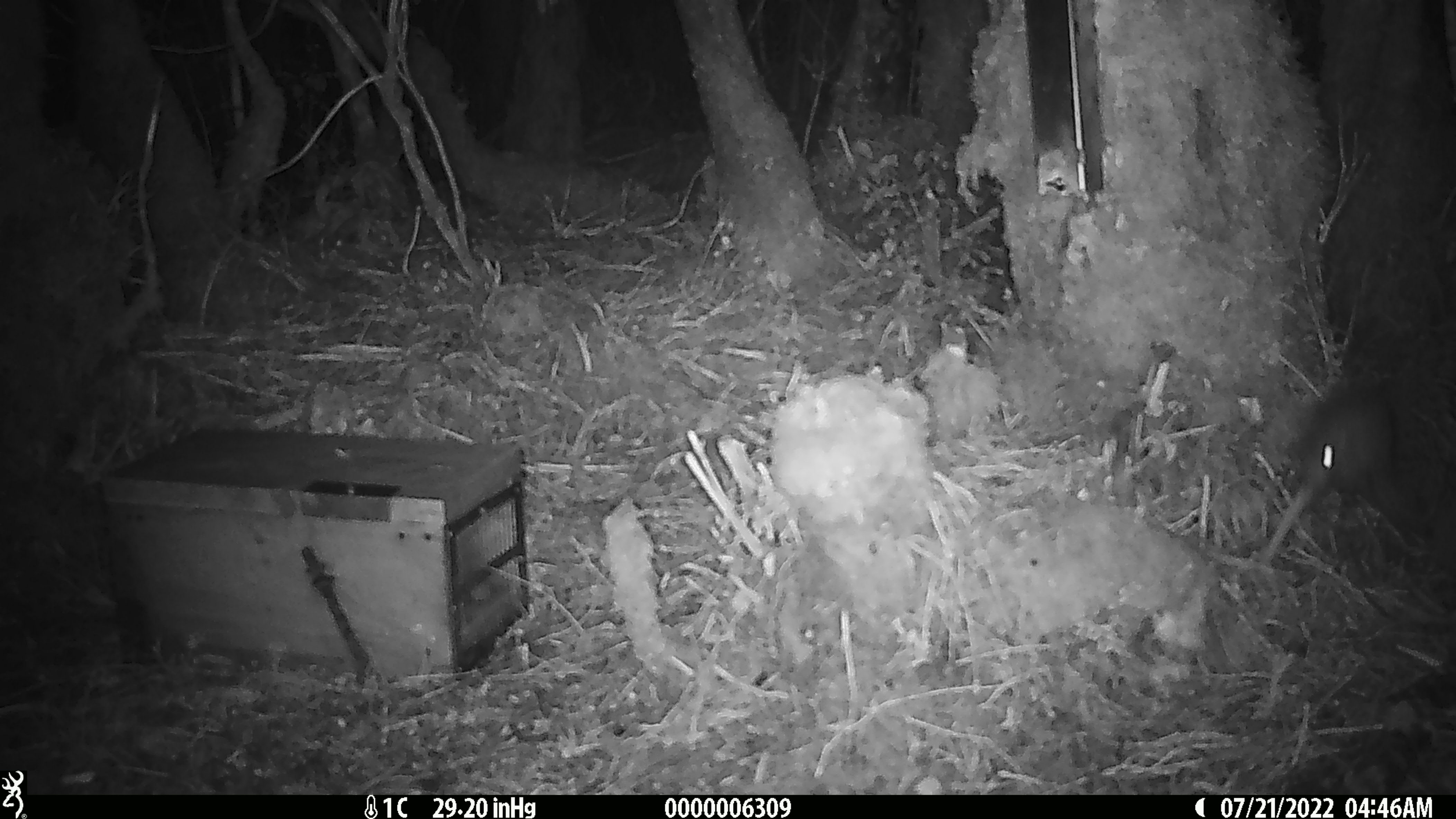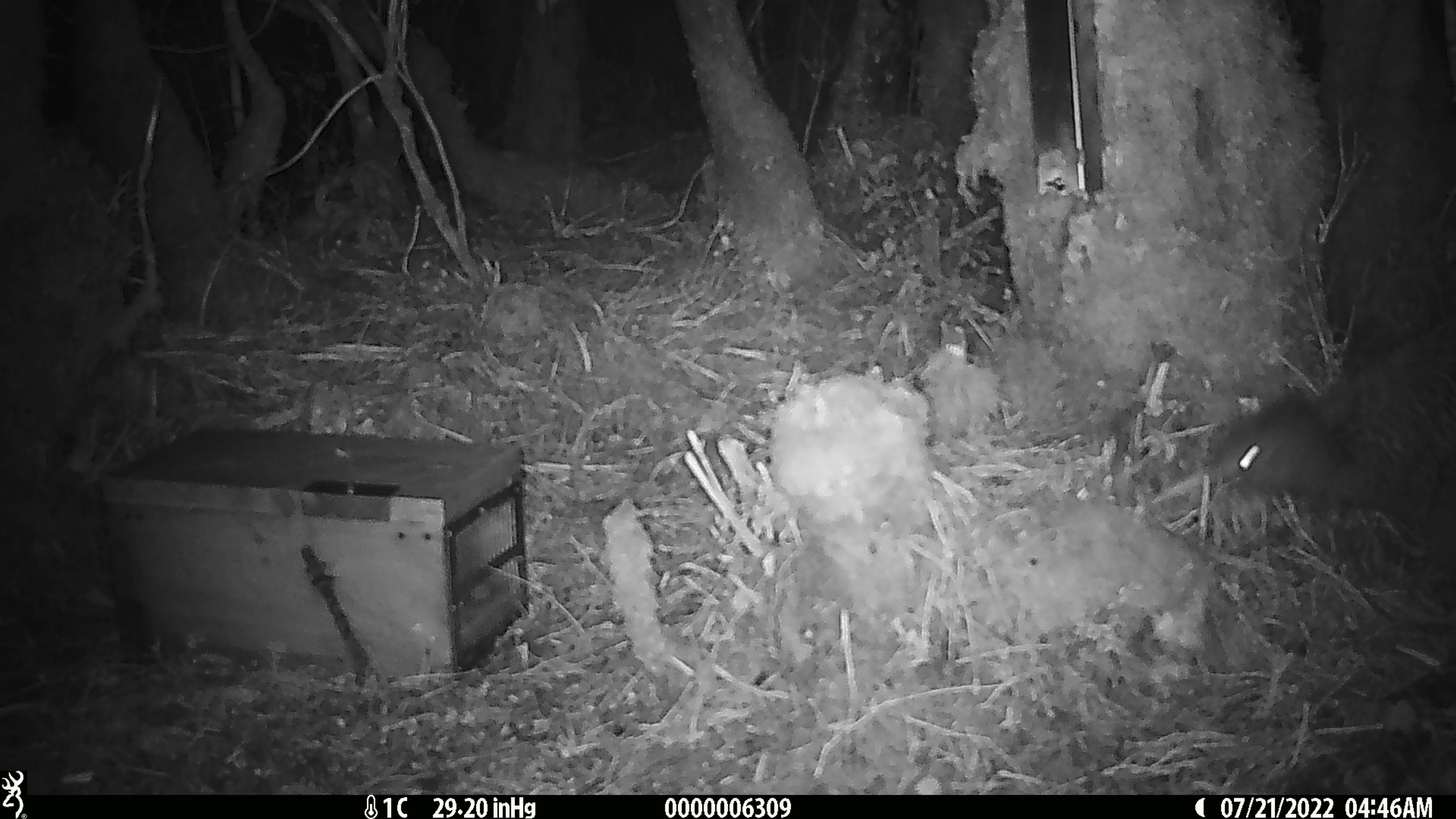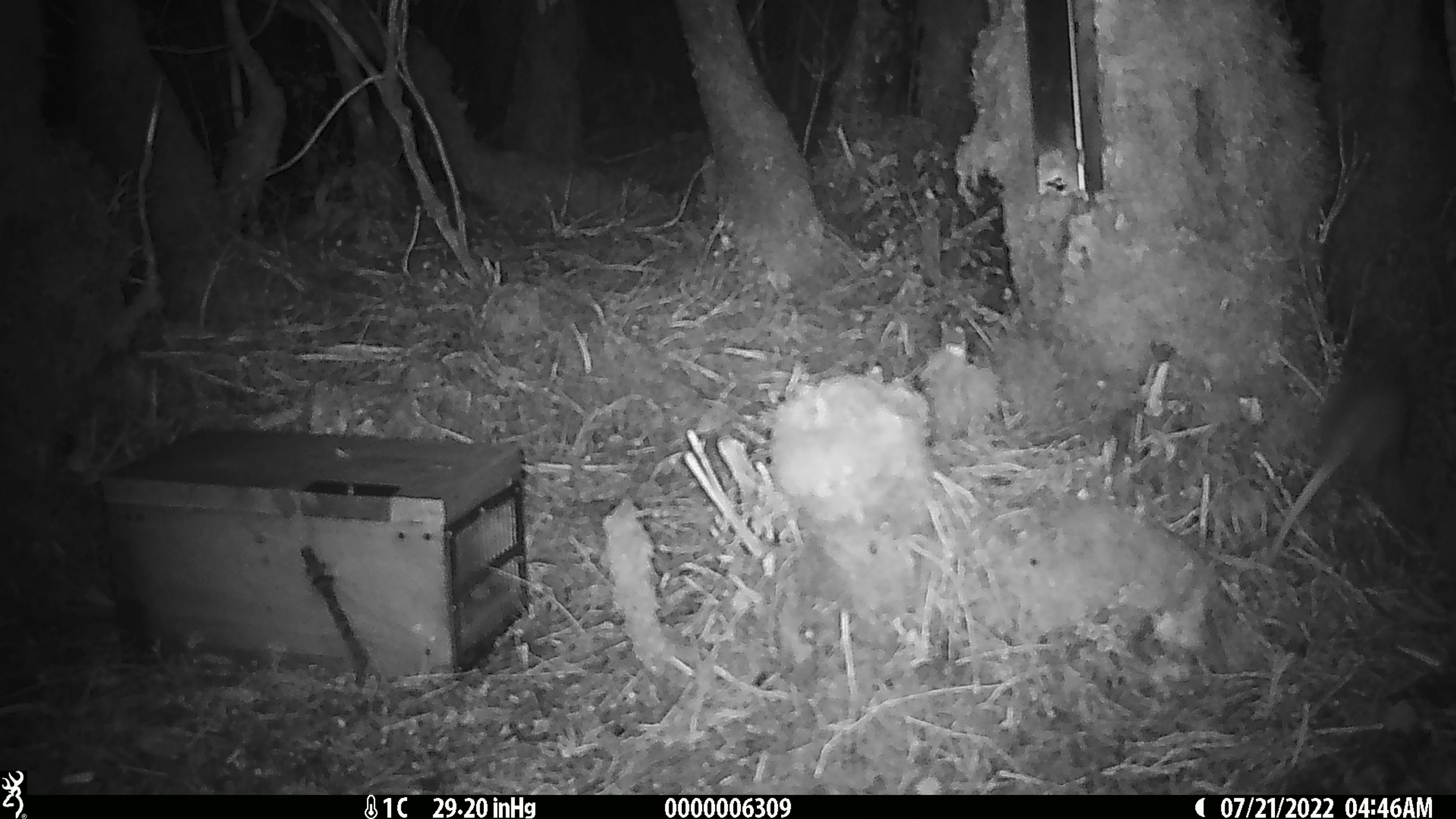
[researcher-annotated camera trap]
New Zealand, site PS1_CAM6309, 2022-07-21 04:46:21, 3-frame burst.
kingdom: Animalia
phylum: Chordata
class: Aves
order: Apterygiformes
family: Apterygidae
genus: Apteryx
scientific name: Apteryx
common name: kiwi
Kiwi (Apteryx).